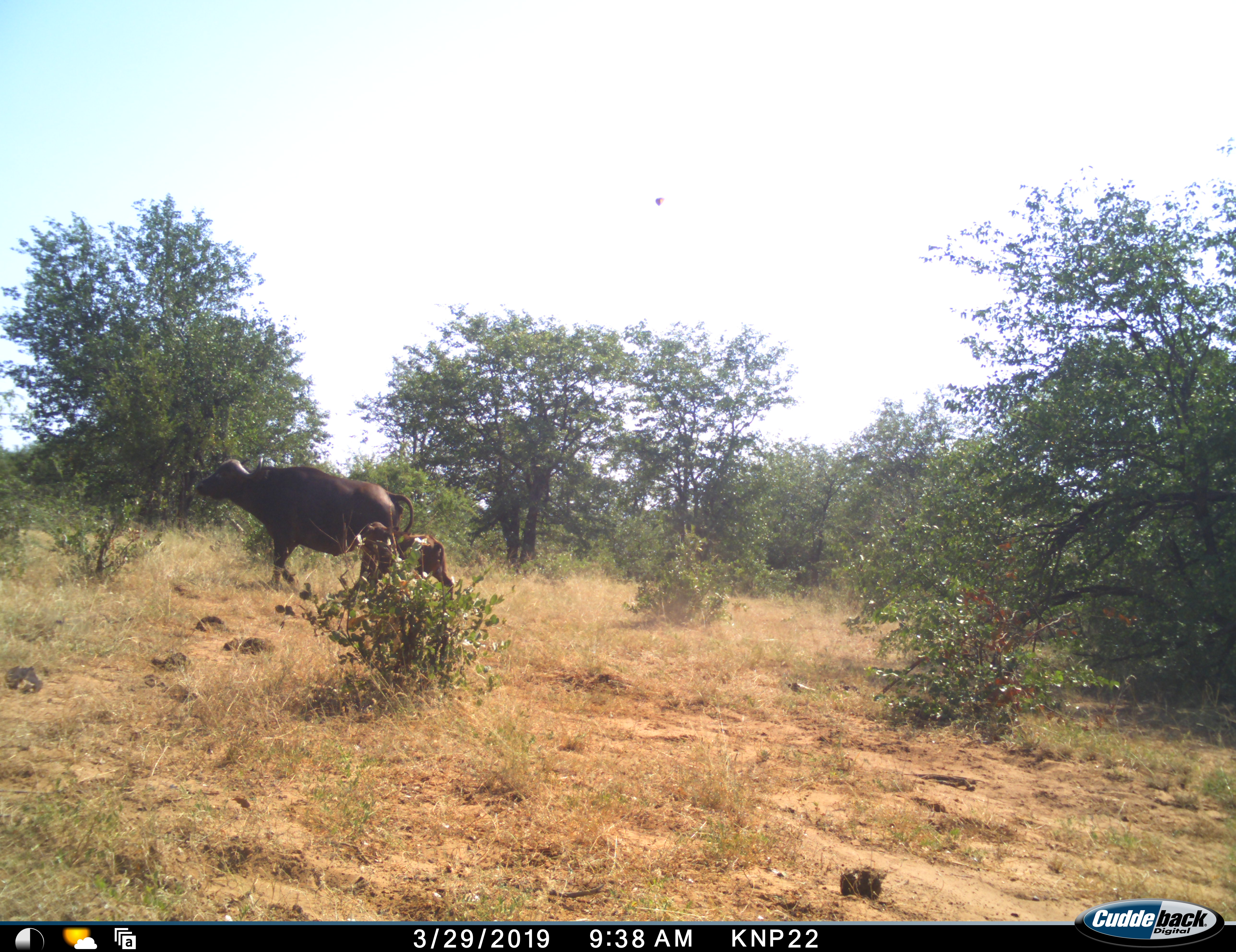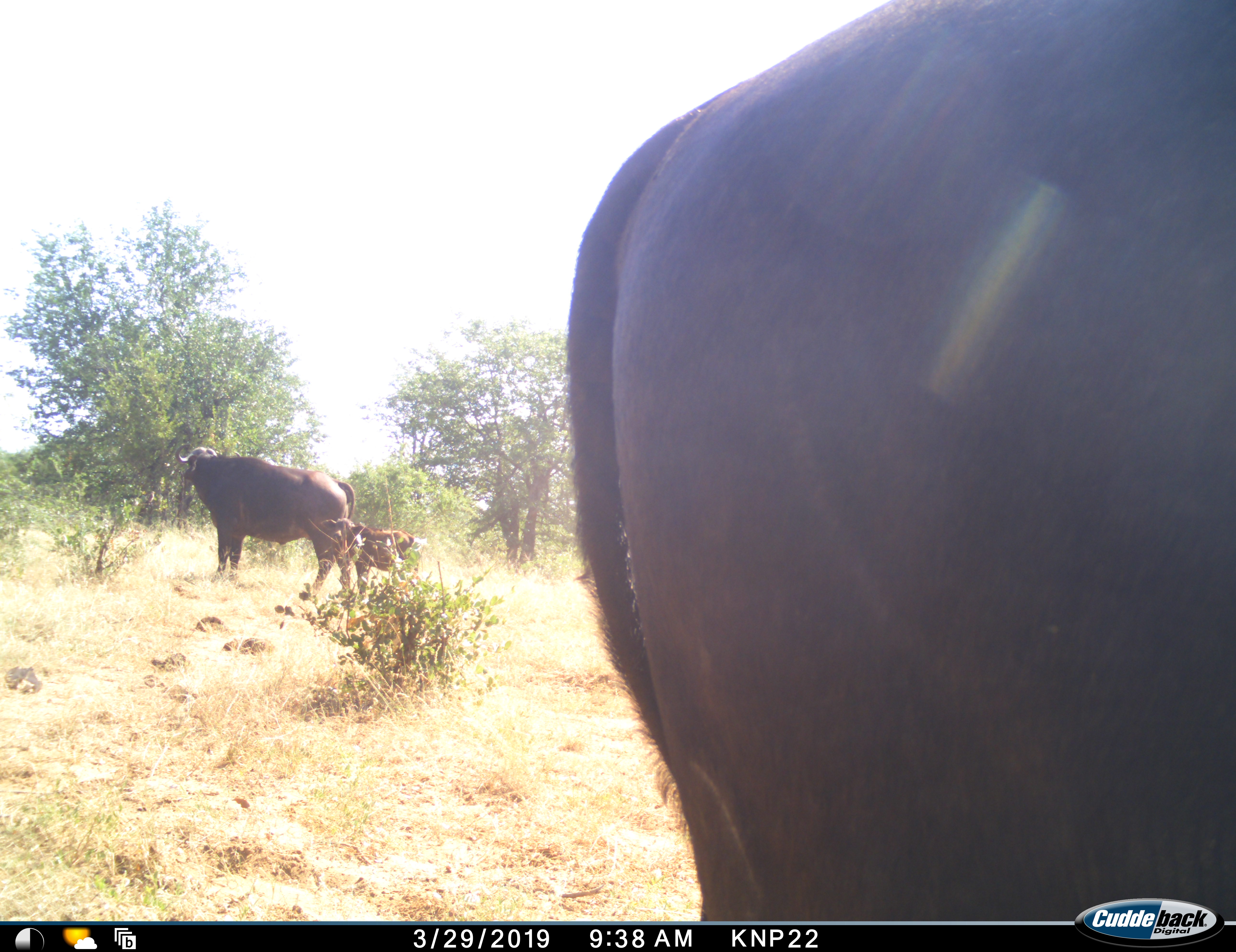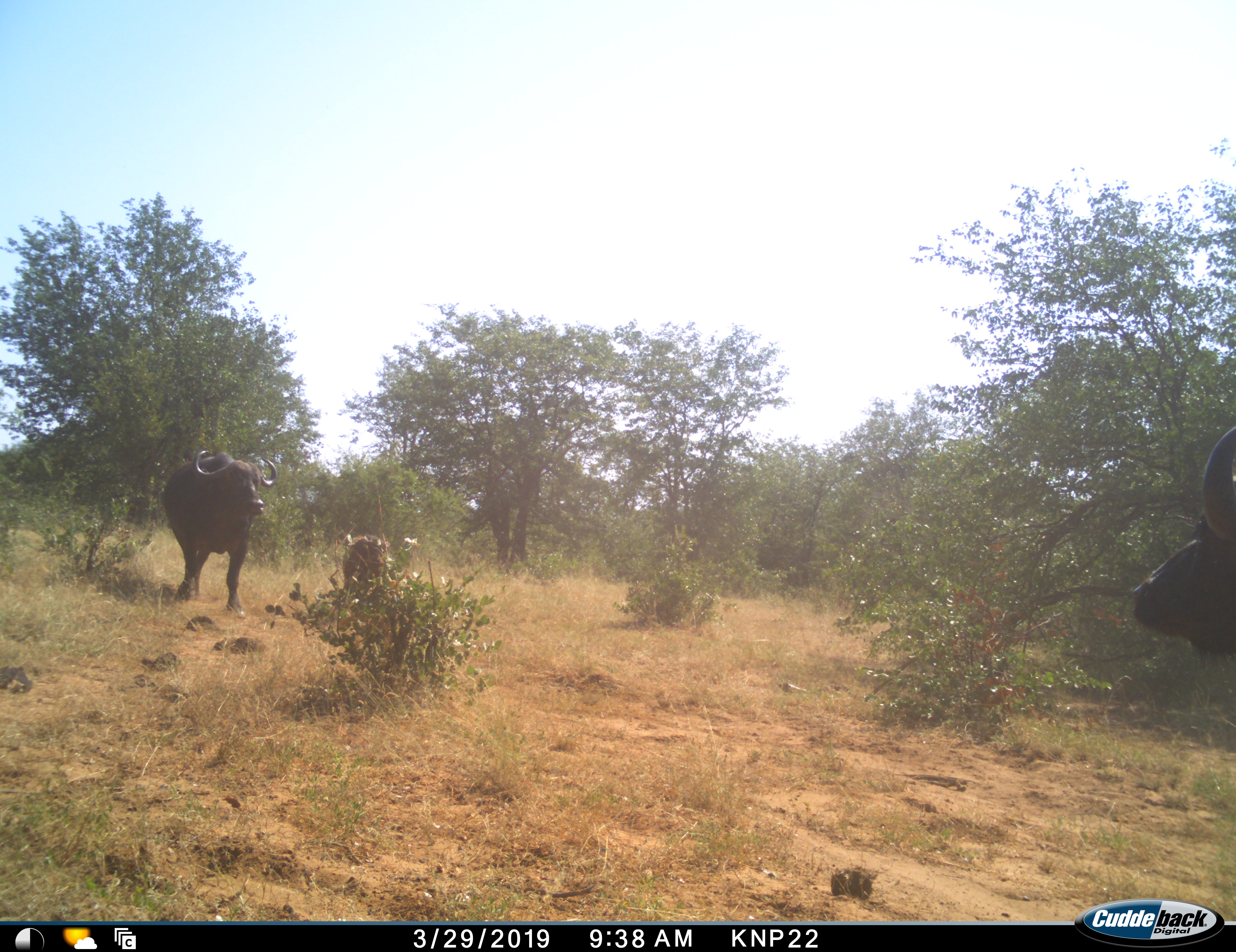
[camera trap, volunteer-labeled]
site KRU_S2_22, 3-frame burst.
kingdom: Animalia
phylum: Chordata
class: Mammalia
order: Artiodactyla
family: Bovidae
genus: Syncerus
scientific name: Syncerus caffer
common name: african buffalo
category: buffalo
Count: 3.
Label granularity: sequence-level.